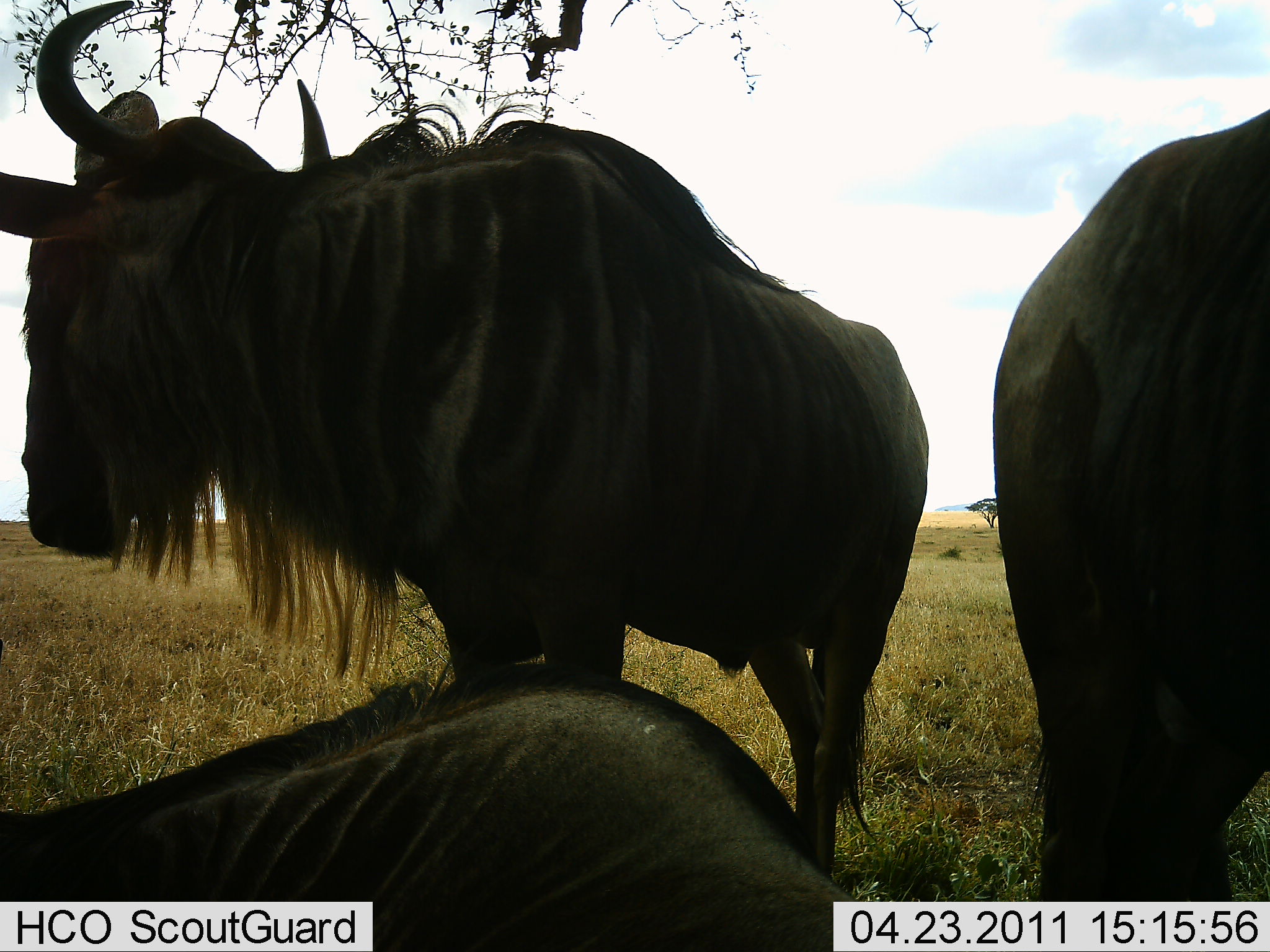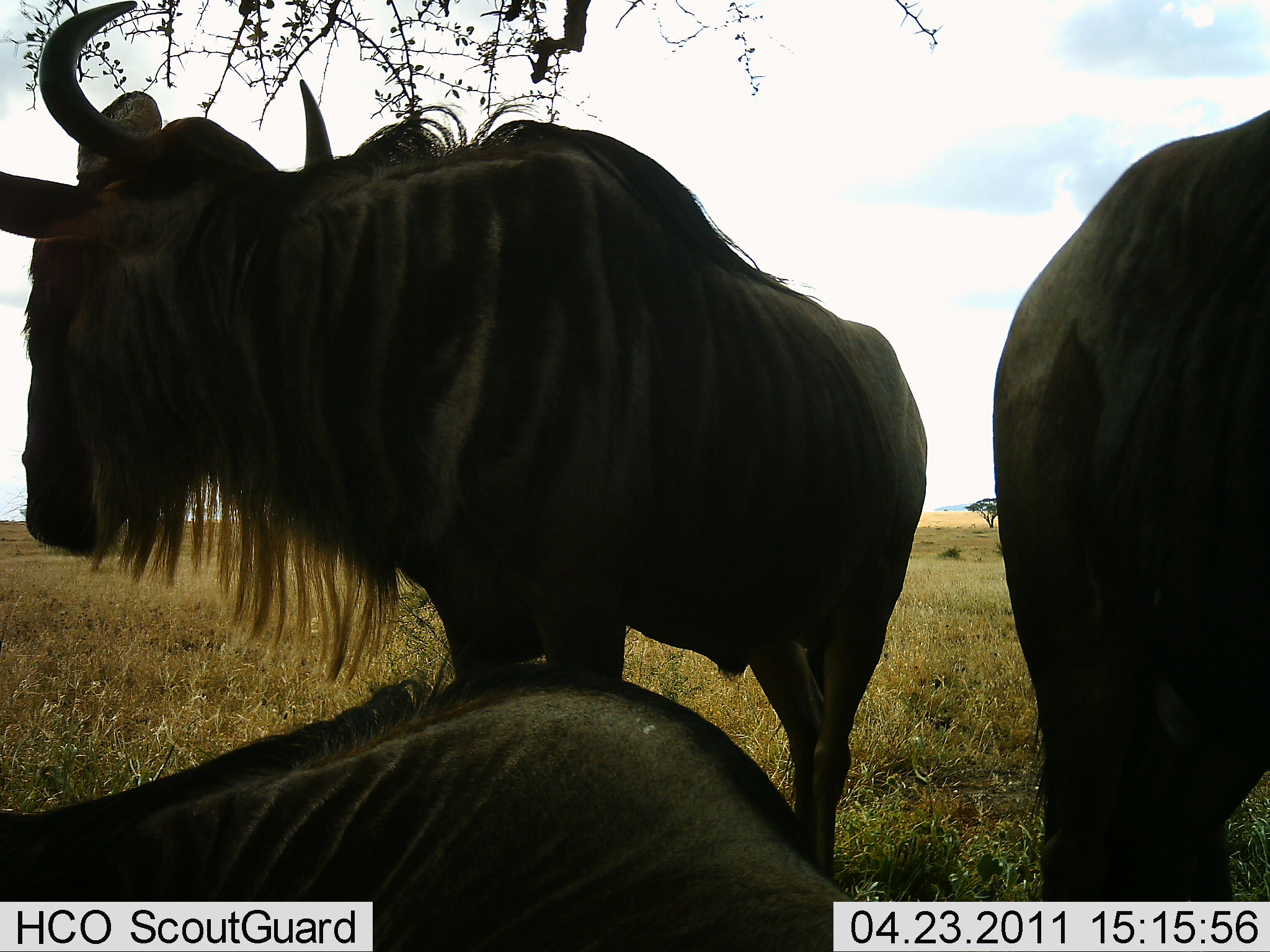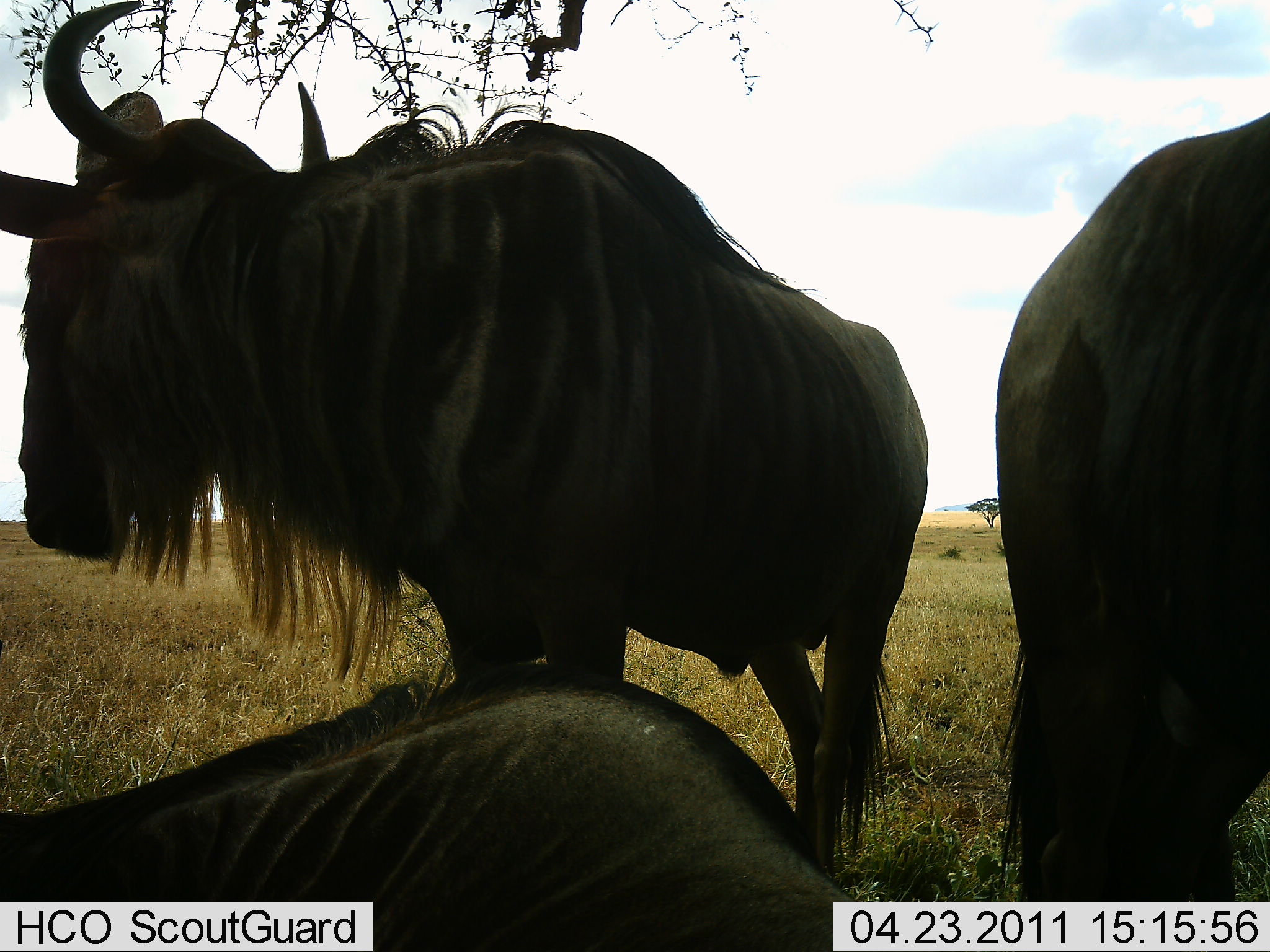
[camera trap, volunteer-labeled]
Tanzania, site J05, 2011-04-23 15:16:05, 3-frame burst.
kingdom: Animalia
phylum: Chordata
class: Mammalia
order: Artiodactyla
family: Bovidae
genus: Connochaetes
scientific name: Connochaetes taurinus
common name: blue wildebeest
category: wildebeest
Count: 3.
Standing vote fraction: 100%.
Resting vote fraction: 87%.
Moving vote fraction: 0%.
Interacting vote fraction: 0%.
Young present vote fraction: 0%.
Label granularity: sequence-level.